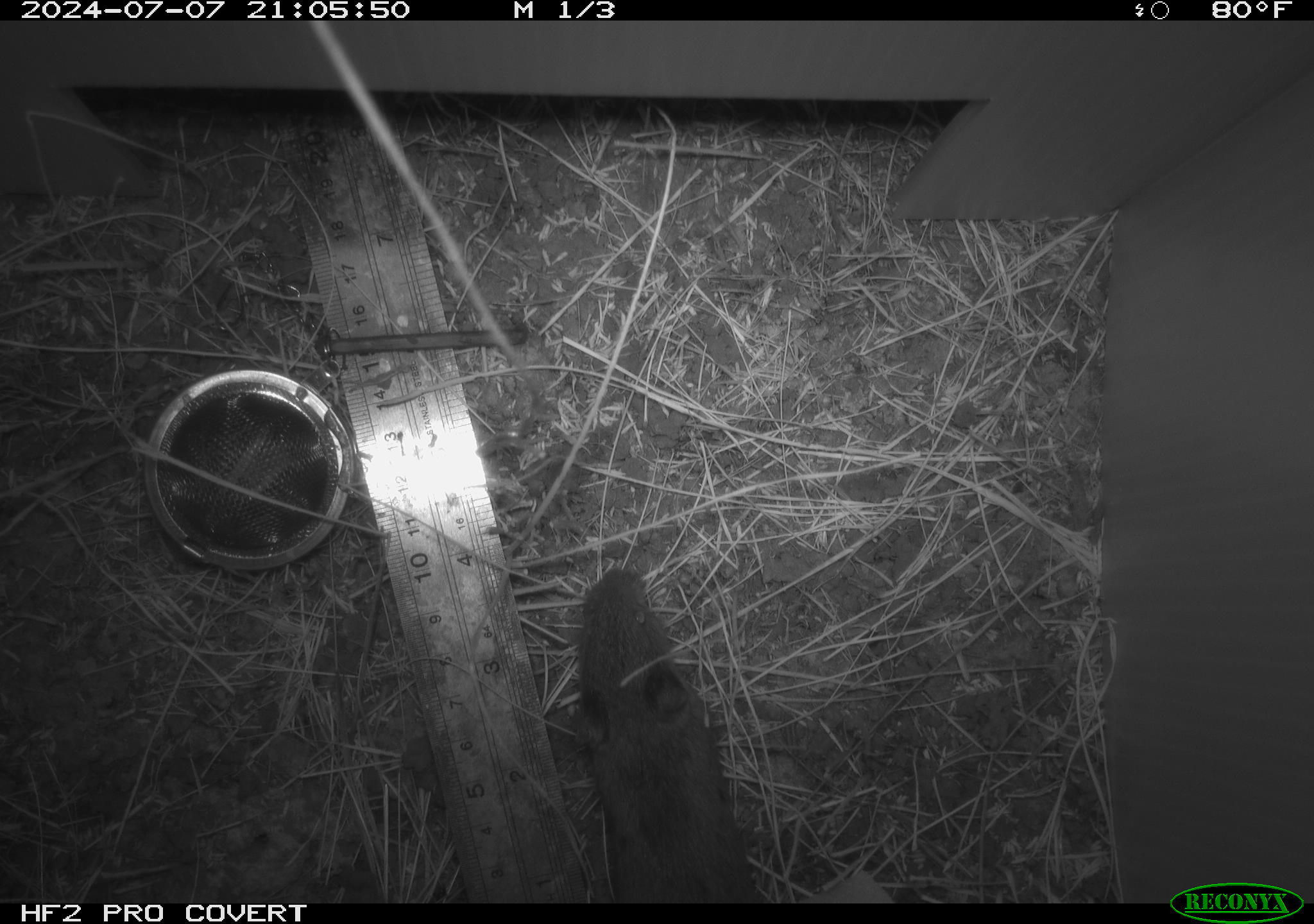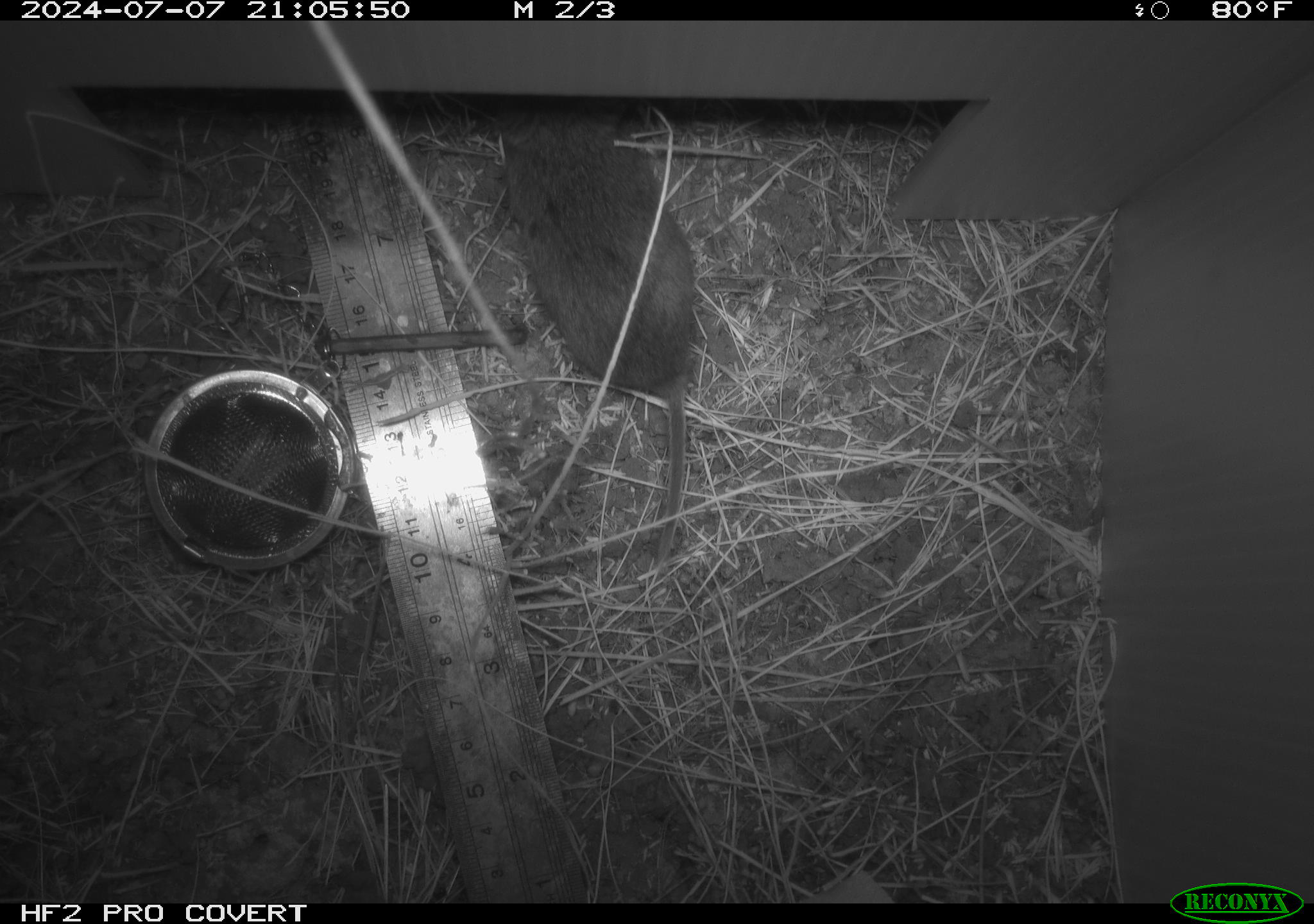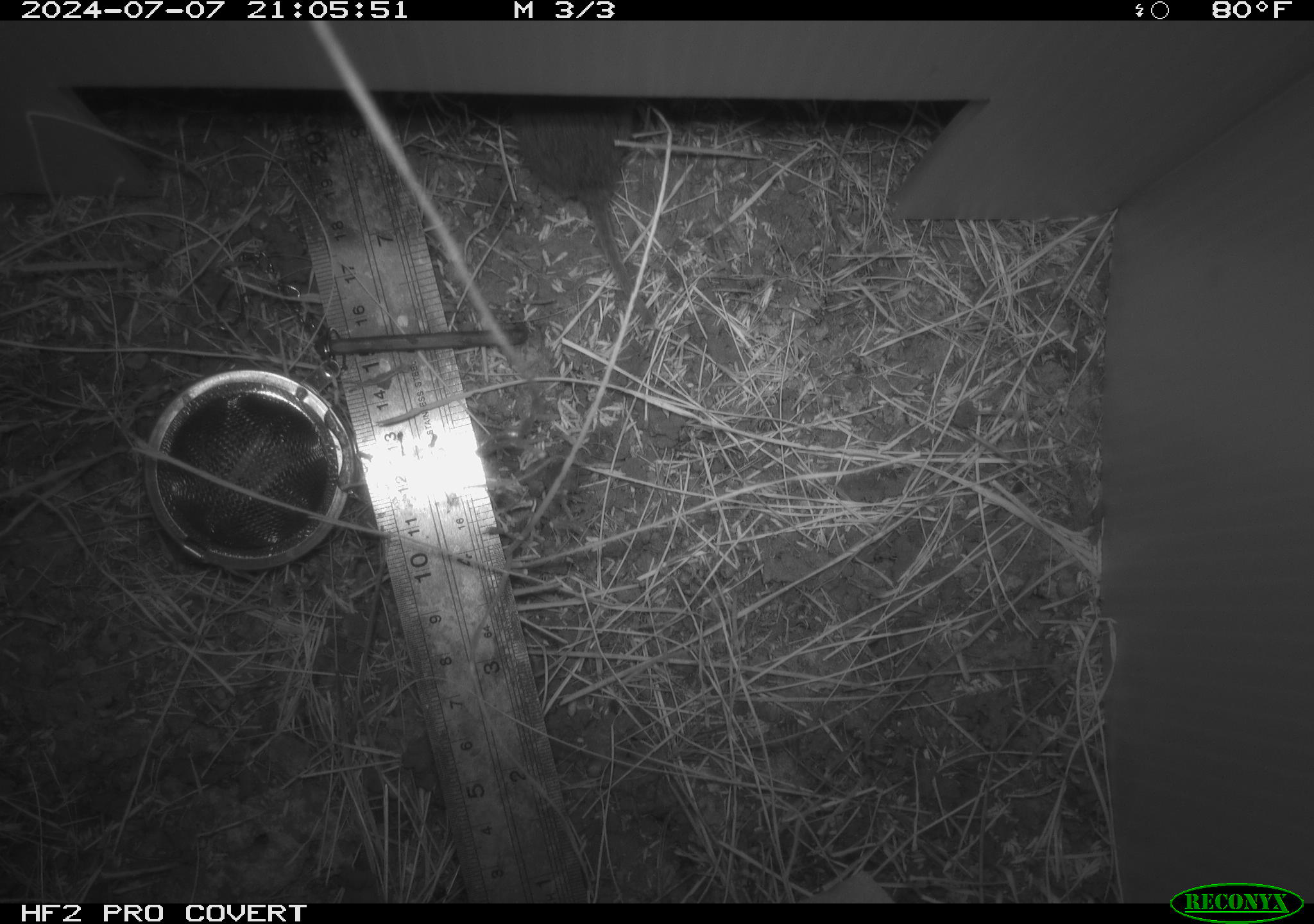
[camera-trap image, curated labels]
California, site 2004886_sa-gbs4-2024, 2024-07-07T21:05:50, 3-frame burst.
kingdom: Animalia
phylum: Chordata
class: Mammalia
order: Rodentia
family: Cricetidae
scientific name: Arvicolinae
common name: voles, lemmings, and muskrats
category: arvicolinae subfamily